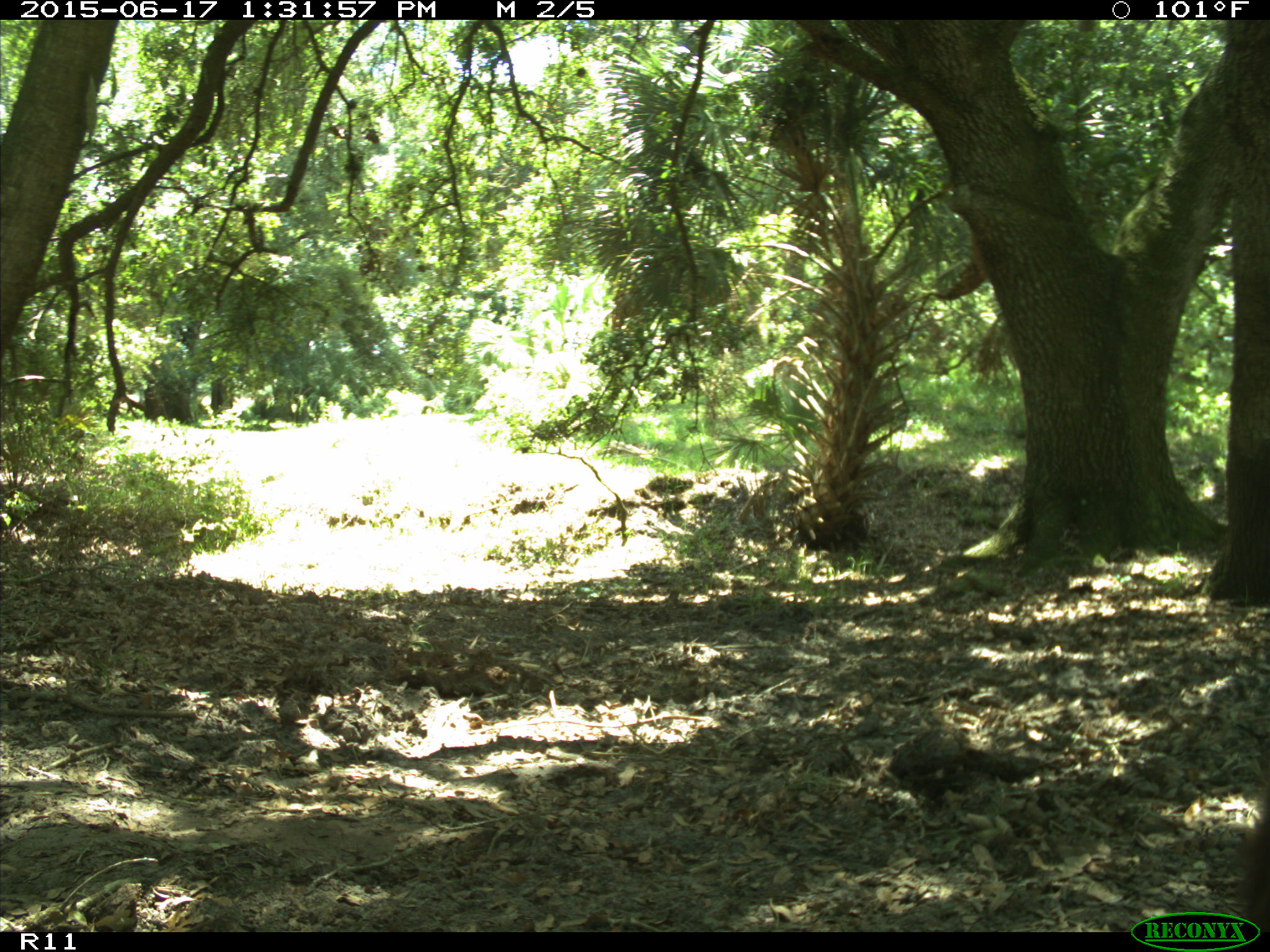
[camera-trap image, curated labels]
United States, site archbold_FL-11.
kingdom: Animalia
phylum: Chordata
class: Mammalia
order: Artiodactyla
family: Bovidae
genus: Bos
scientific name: Bos taurus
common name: domestic cow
Bos taurus (domestic cow).